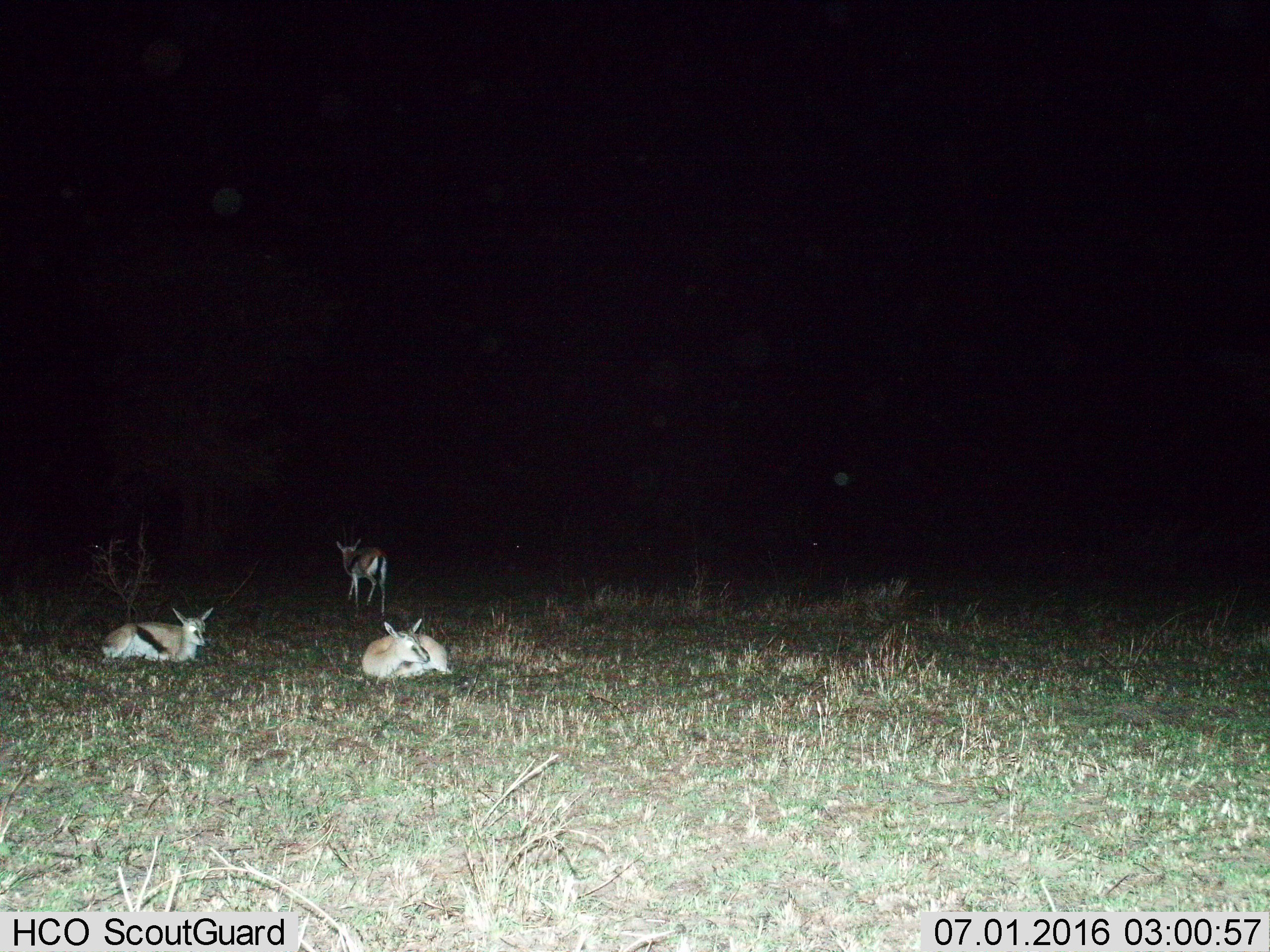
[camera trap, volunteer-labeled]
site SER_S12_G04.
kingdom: Animalia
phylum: Chordata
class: Mammalia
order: Artiodactyla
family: Bovidae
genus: Eudorcas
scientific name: Eudorcas thomsonii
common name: thomson's gazelle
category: gazellethomsons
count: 3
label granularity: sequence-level